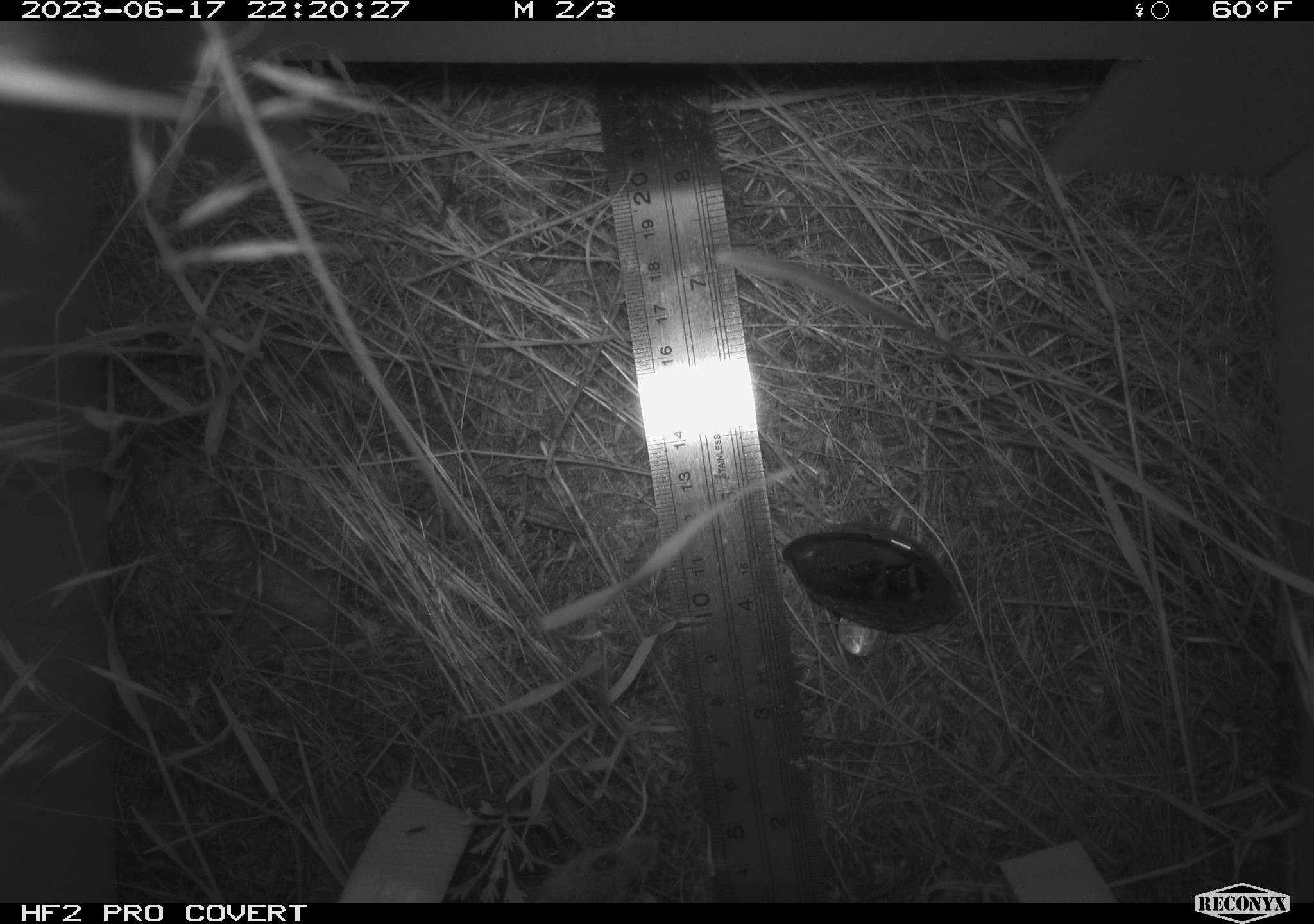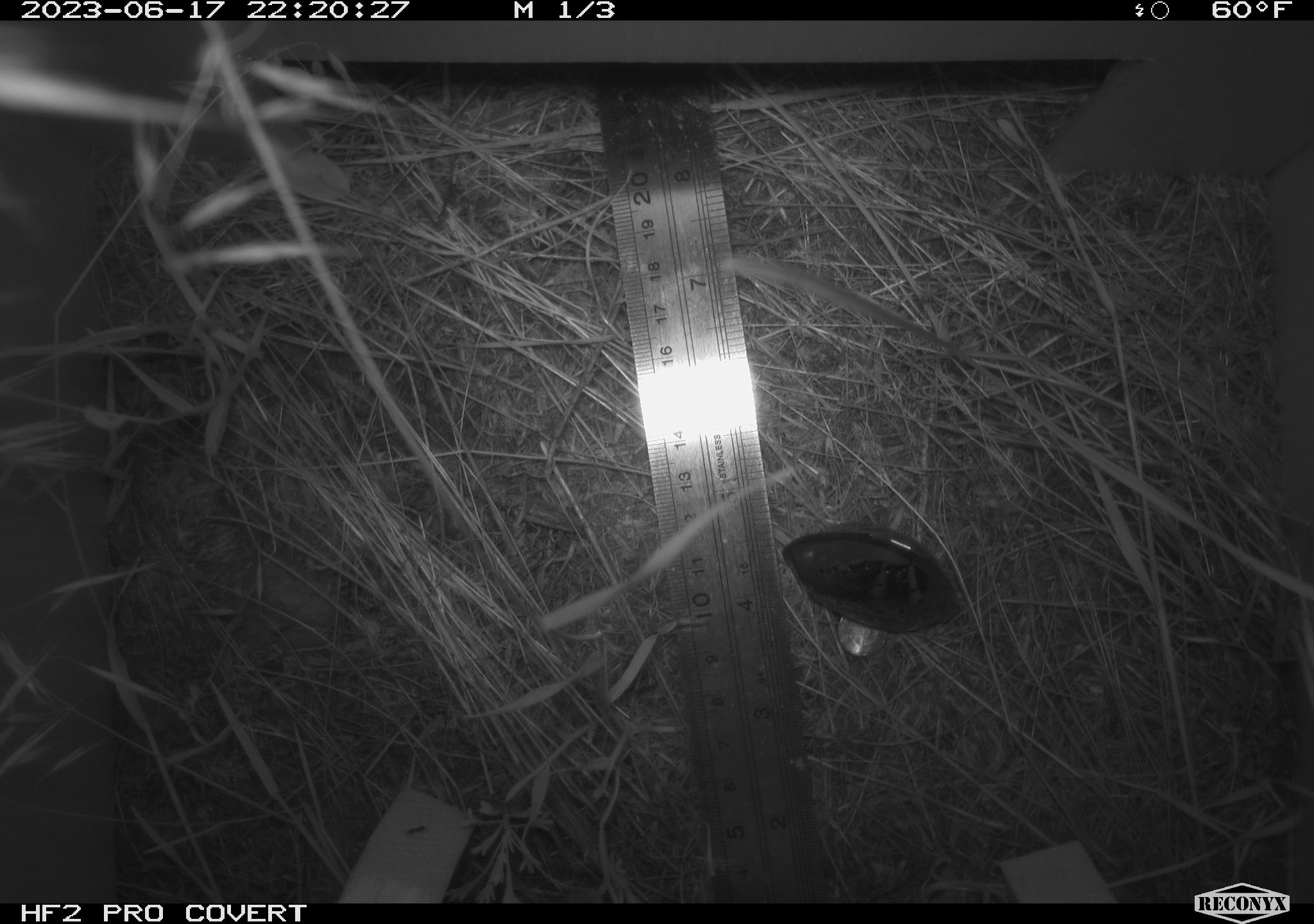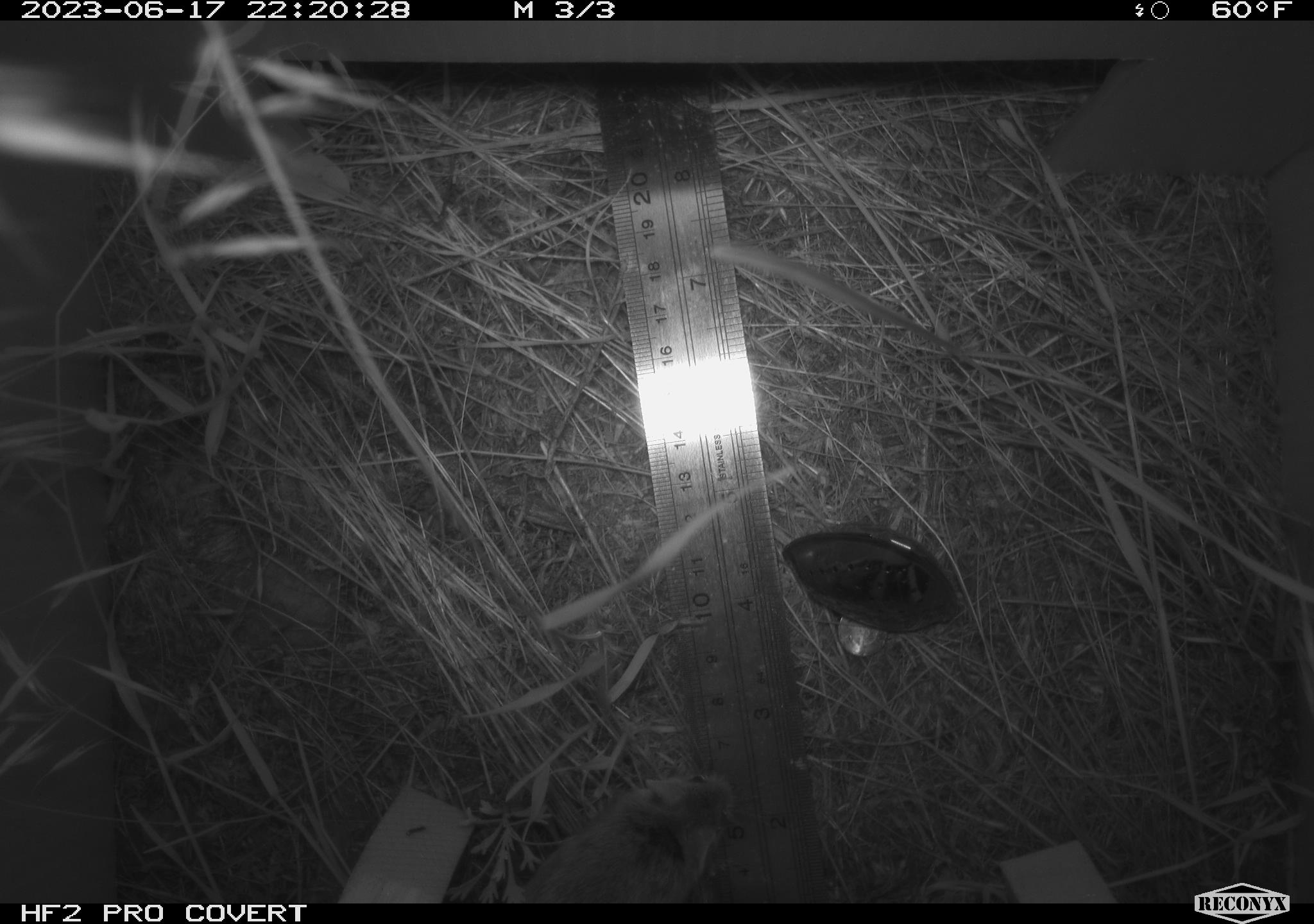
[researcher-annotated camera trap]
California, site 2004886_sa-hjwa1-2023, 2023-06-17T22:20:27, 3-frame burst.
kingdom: Animalia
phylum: Chordata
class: Mammalia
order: Rodentia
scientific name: Rodentia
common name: mouse species